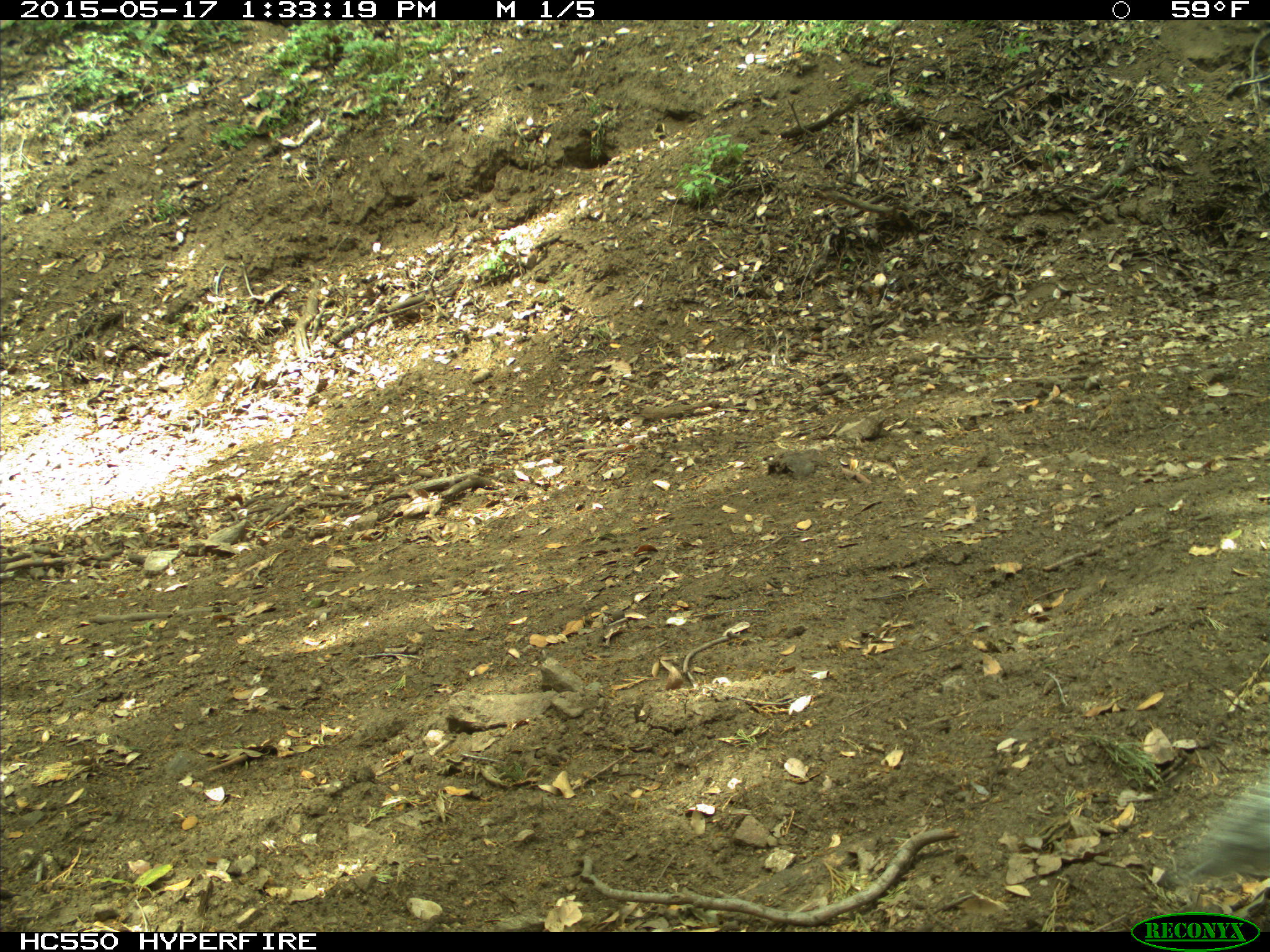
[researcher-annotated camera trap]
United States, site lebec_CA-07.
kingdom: Animalia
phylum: Chordata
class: Mammalia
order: Rodentia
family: Sciuridae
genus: Sciurus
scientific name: Sciurus carolinensis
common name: eastern gray squirrel